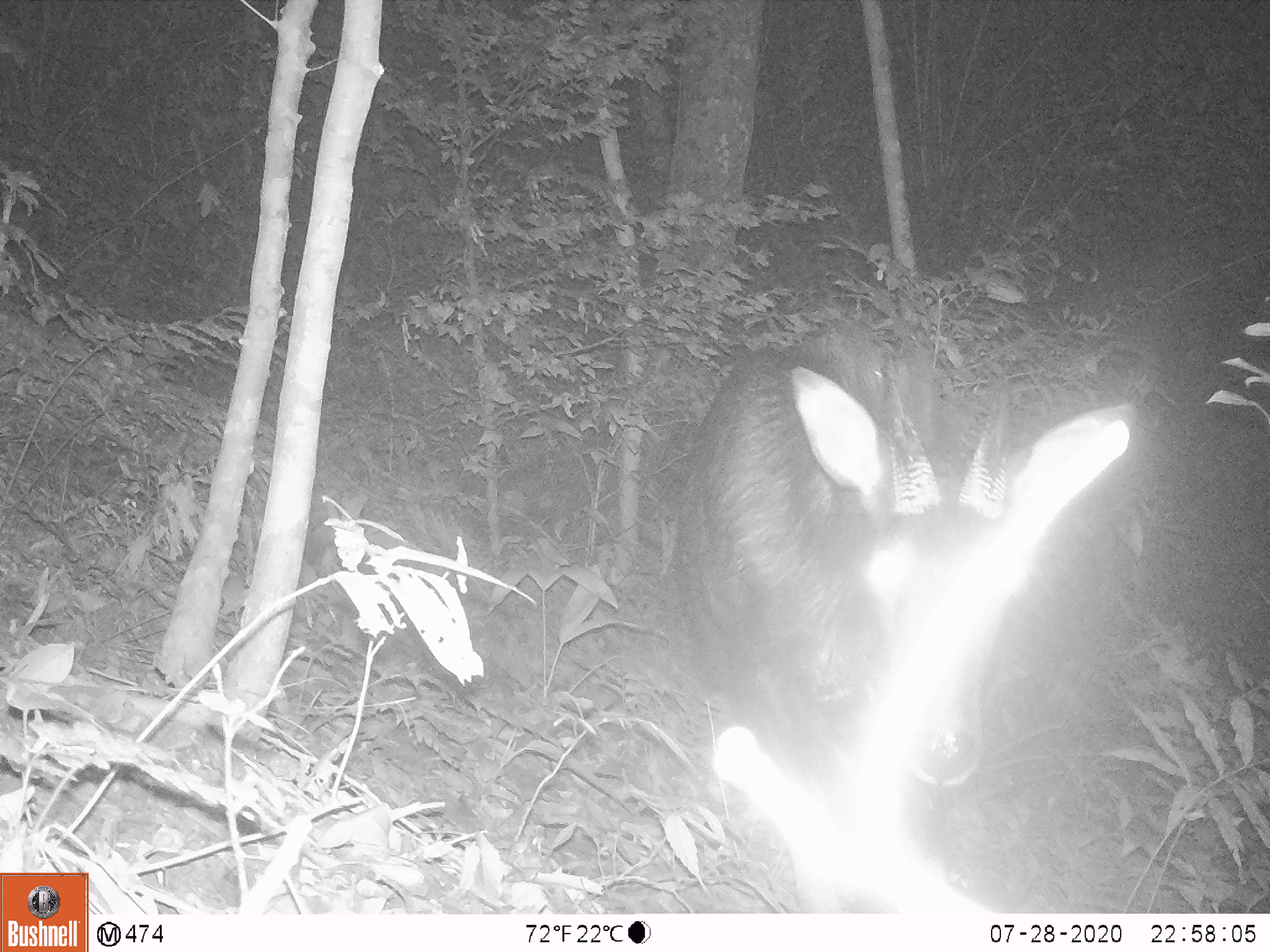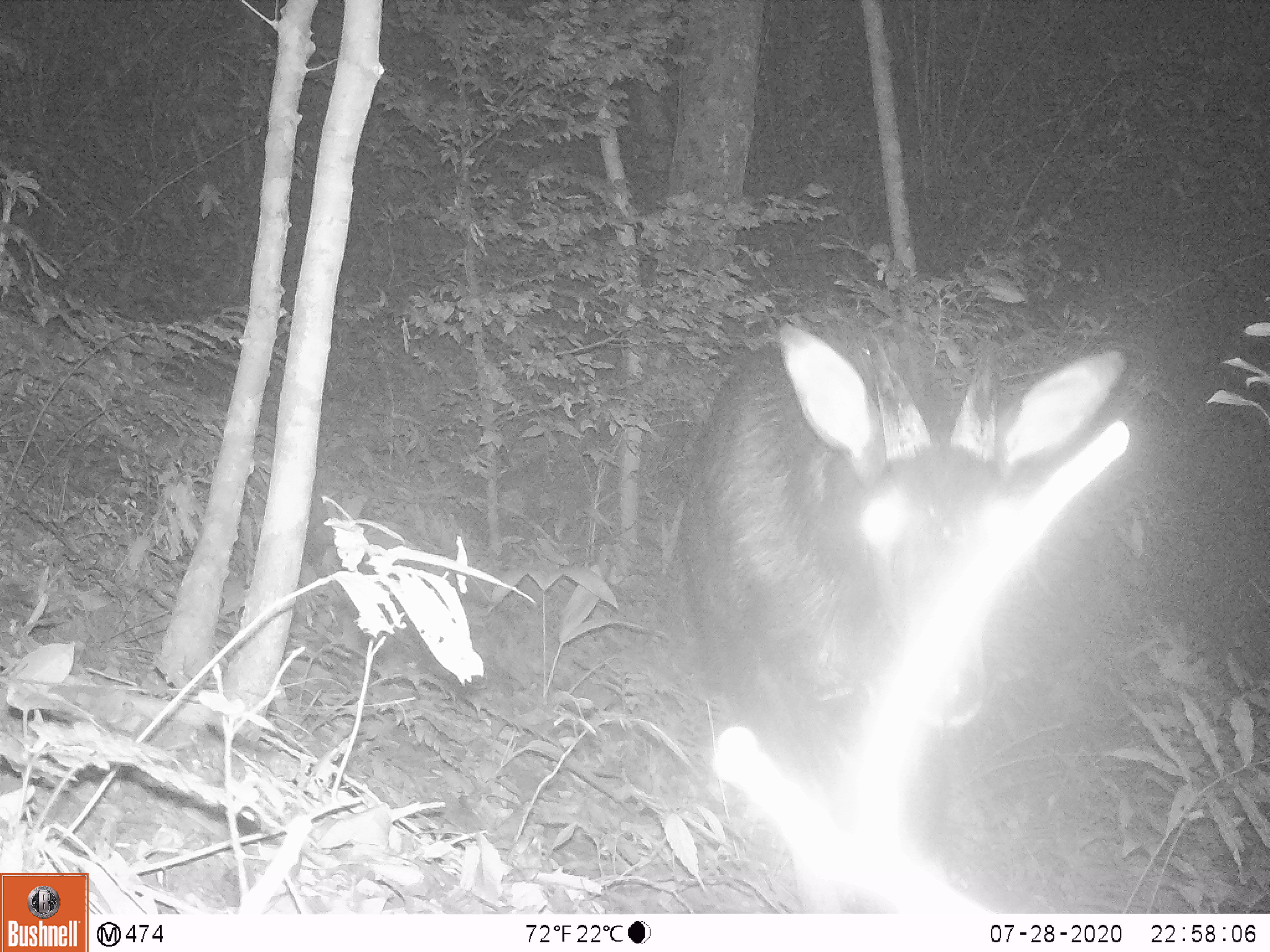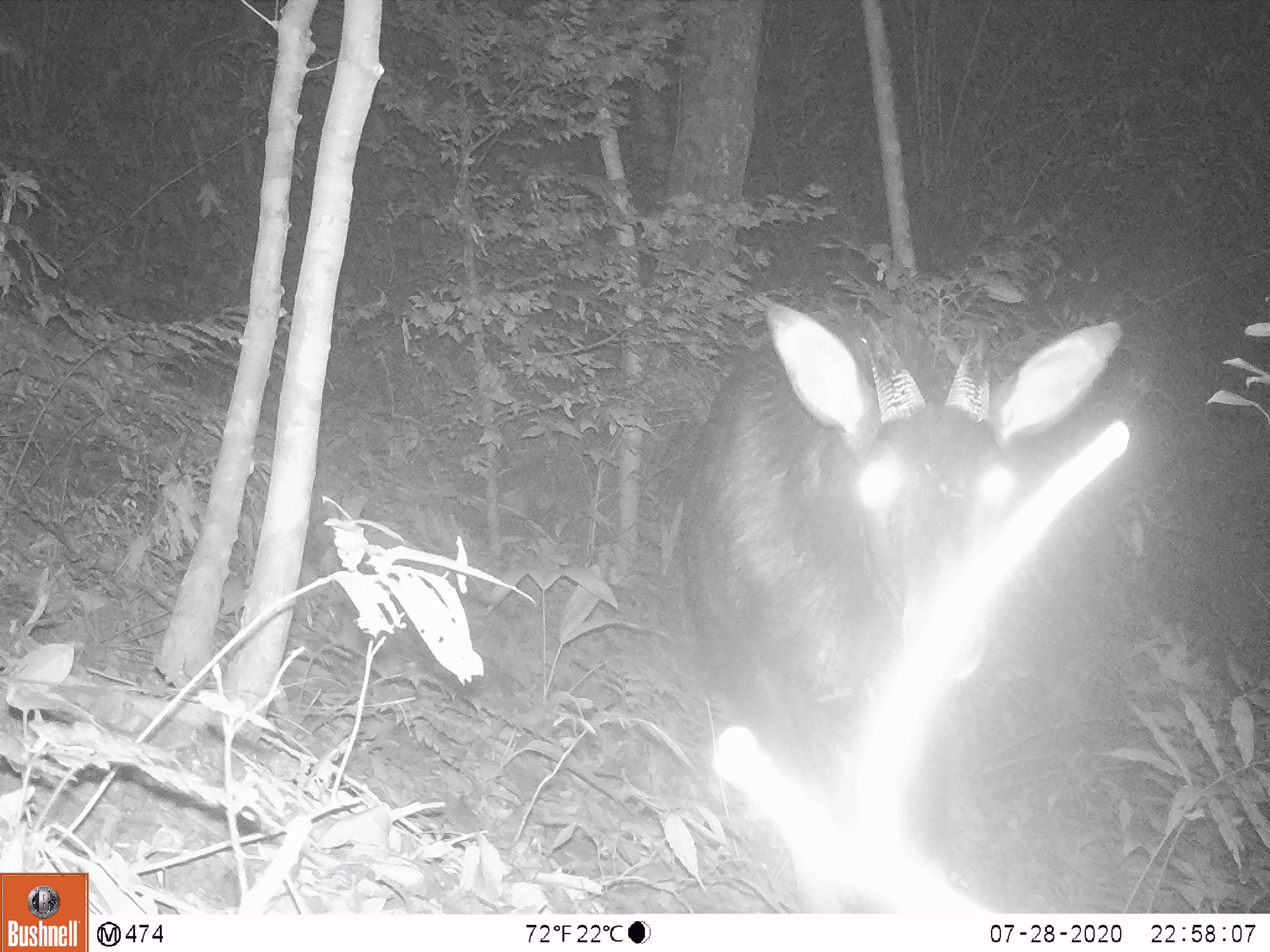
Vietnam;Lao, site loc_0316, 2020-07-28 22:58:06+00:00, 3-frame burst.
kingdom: Animalia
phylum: Chordata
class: Mammalia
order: Artiodactyla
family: Bovidae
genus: Capricornis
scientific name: Capricornis sumatraensis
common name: chinese serow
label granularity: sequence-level